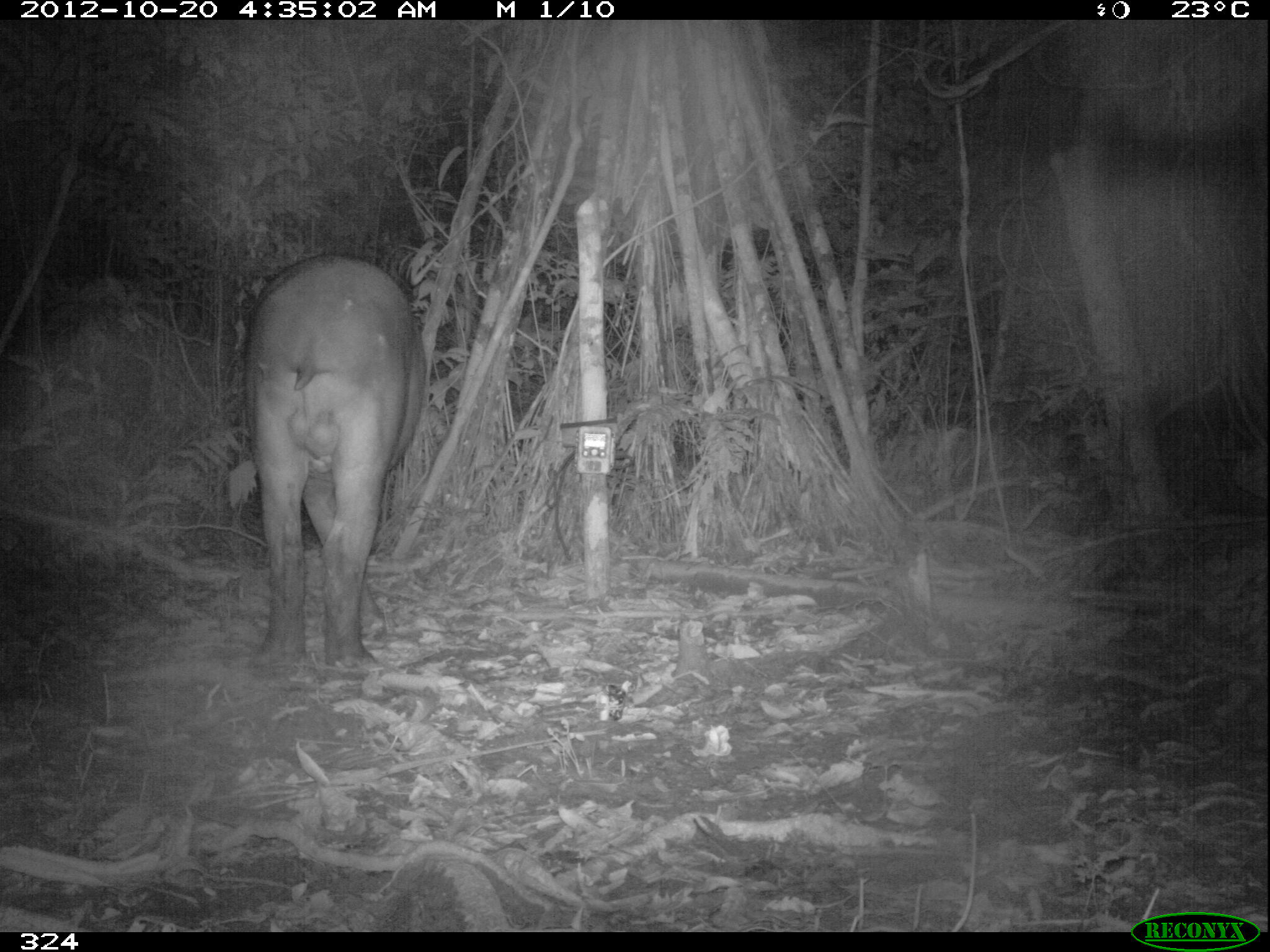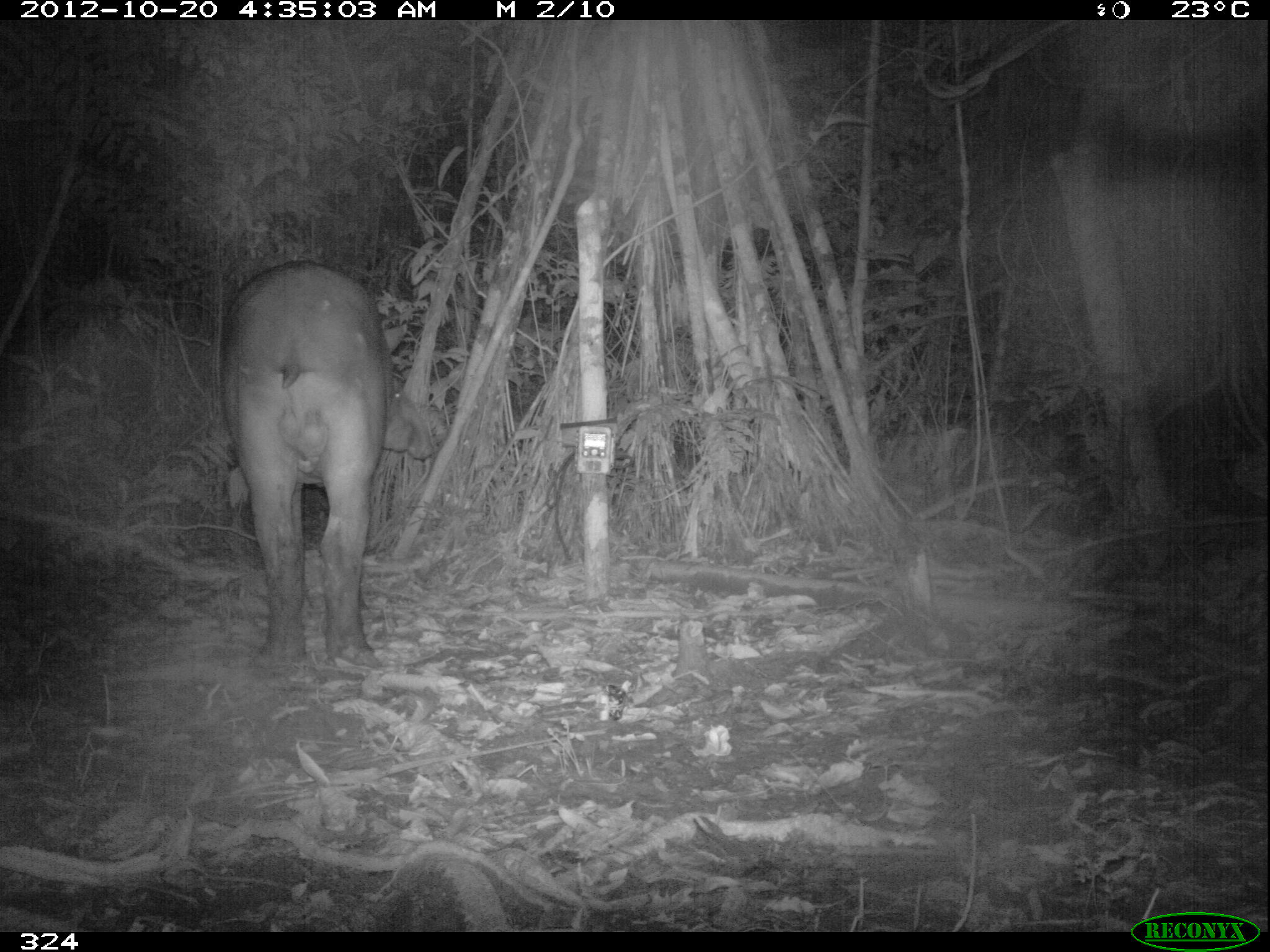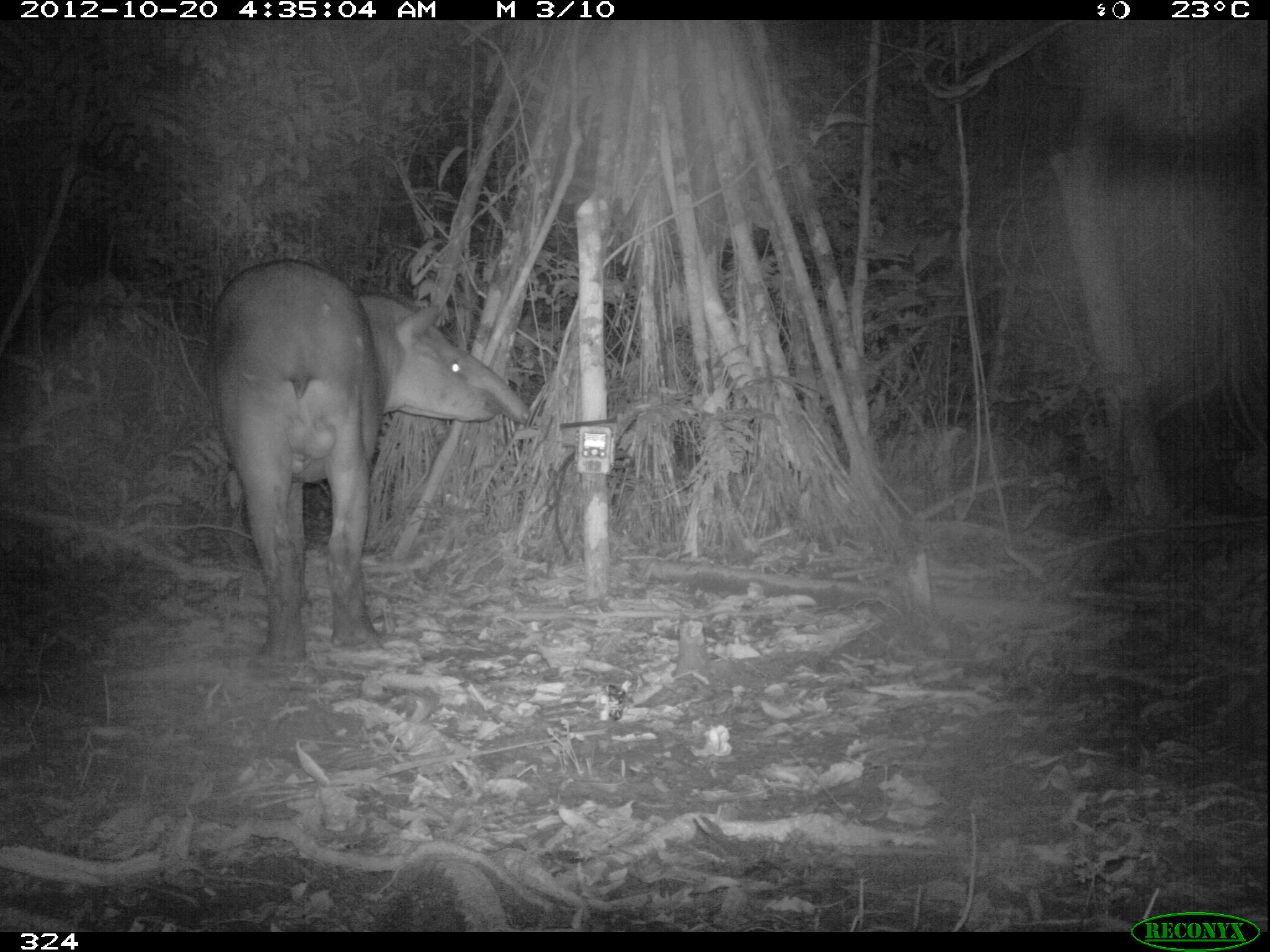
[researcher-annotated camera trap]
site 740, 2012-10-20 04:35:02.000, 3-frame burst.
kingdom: Animalia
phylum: Chordata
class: Mammalia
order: Perissodactyla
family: Tapiridae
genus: Tapirus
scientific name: Tapirus terrestris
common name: south american tapir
Tapirus terrestris (south american tapir).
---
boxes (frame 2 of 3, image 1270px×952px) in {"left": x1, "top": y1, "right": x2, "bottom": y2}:
tapirus terrestris: {"left": 216, "top": 257, "right": 434, "bottom": 671}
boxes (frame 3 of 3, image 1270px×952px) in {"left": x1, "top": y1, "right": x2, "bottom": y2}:
tapirus terrestris: {"left": 209, "top": 259, "right": 529, "bottom": 670}